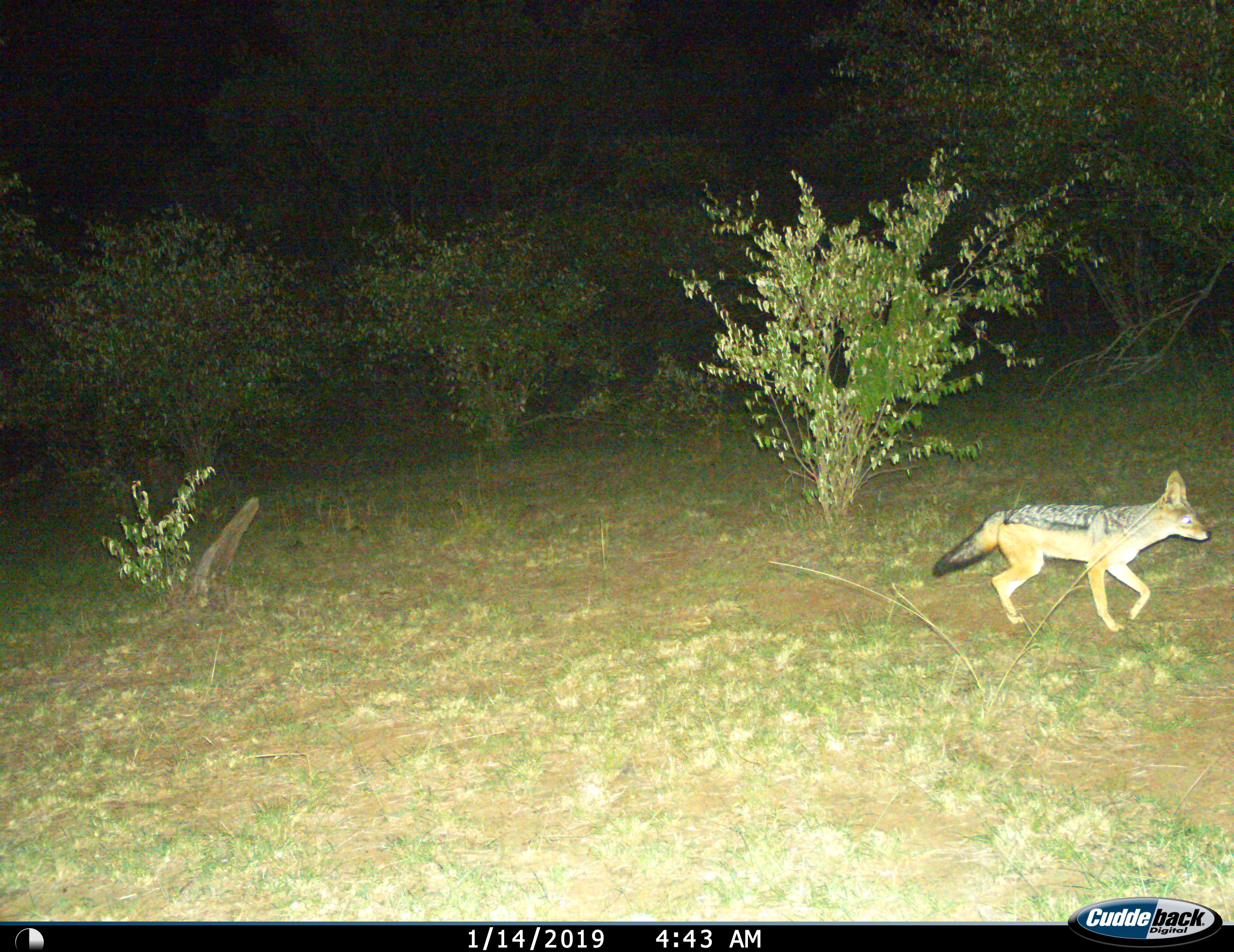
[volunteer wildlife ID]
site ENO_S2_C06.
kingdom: Animalia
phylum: Chordata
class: Mammalia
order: Carnivora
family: Canidae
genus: Lupulella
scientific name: Lupulella mesomelas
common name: black-backed jackal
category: jackalblackbacked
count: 1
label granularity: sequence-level